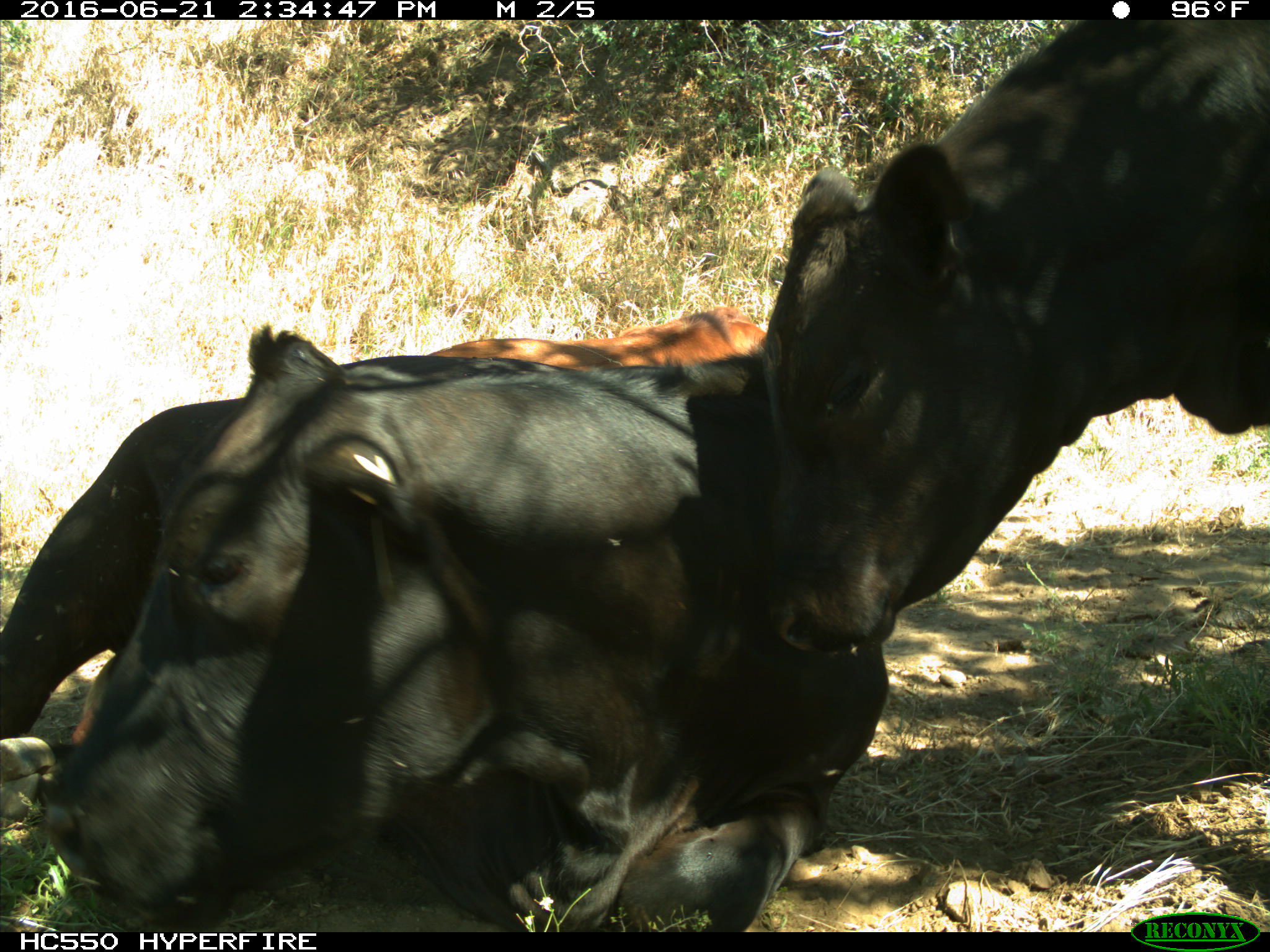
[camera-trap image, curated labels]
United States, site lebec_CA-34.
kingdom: Animalia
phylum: Chordata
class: Mammalia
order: Artiodactyla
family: Bovidae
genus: Bos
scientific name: Bos taurus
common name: domestic cow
Bos taurus (domestic cow).